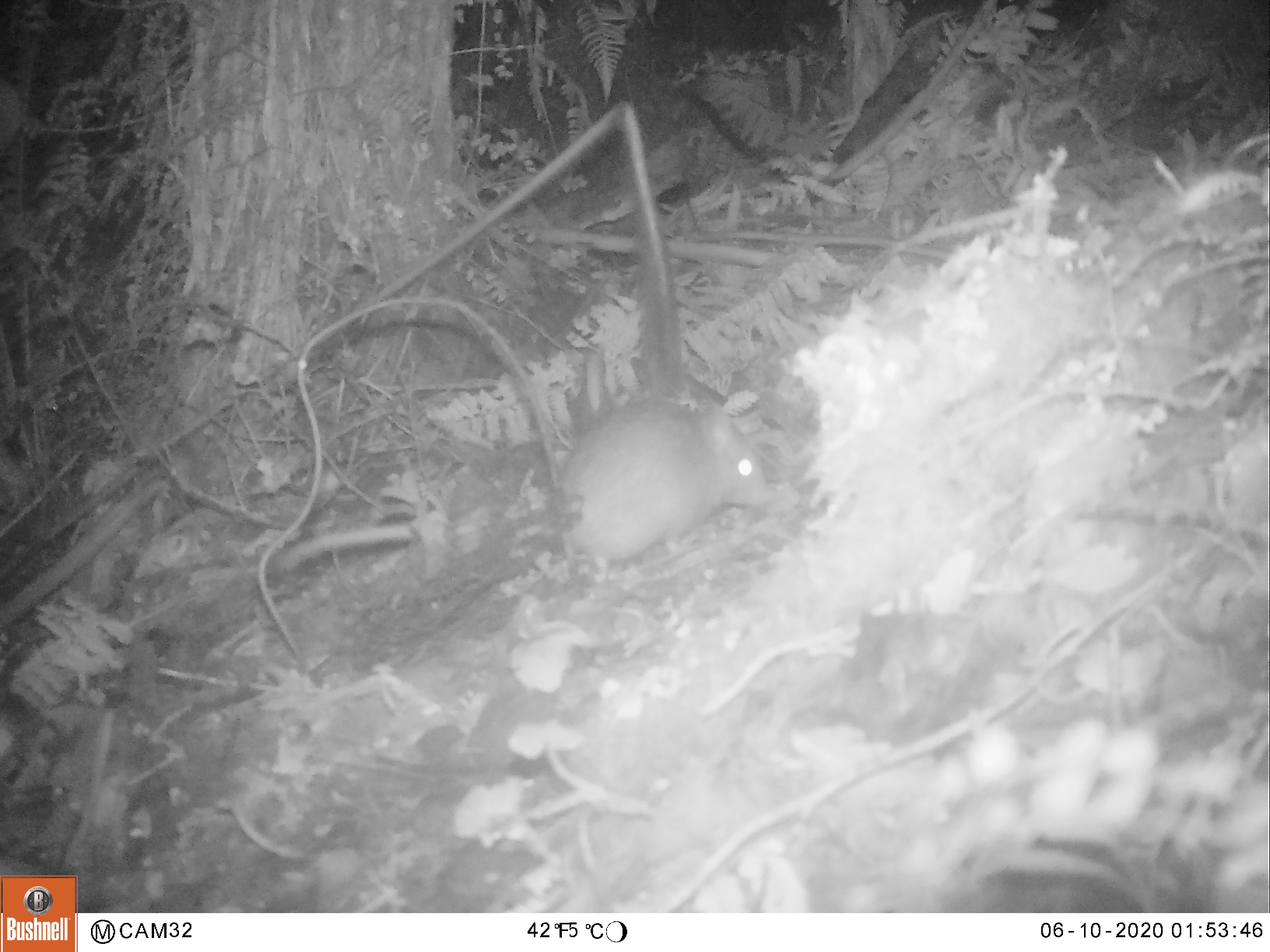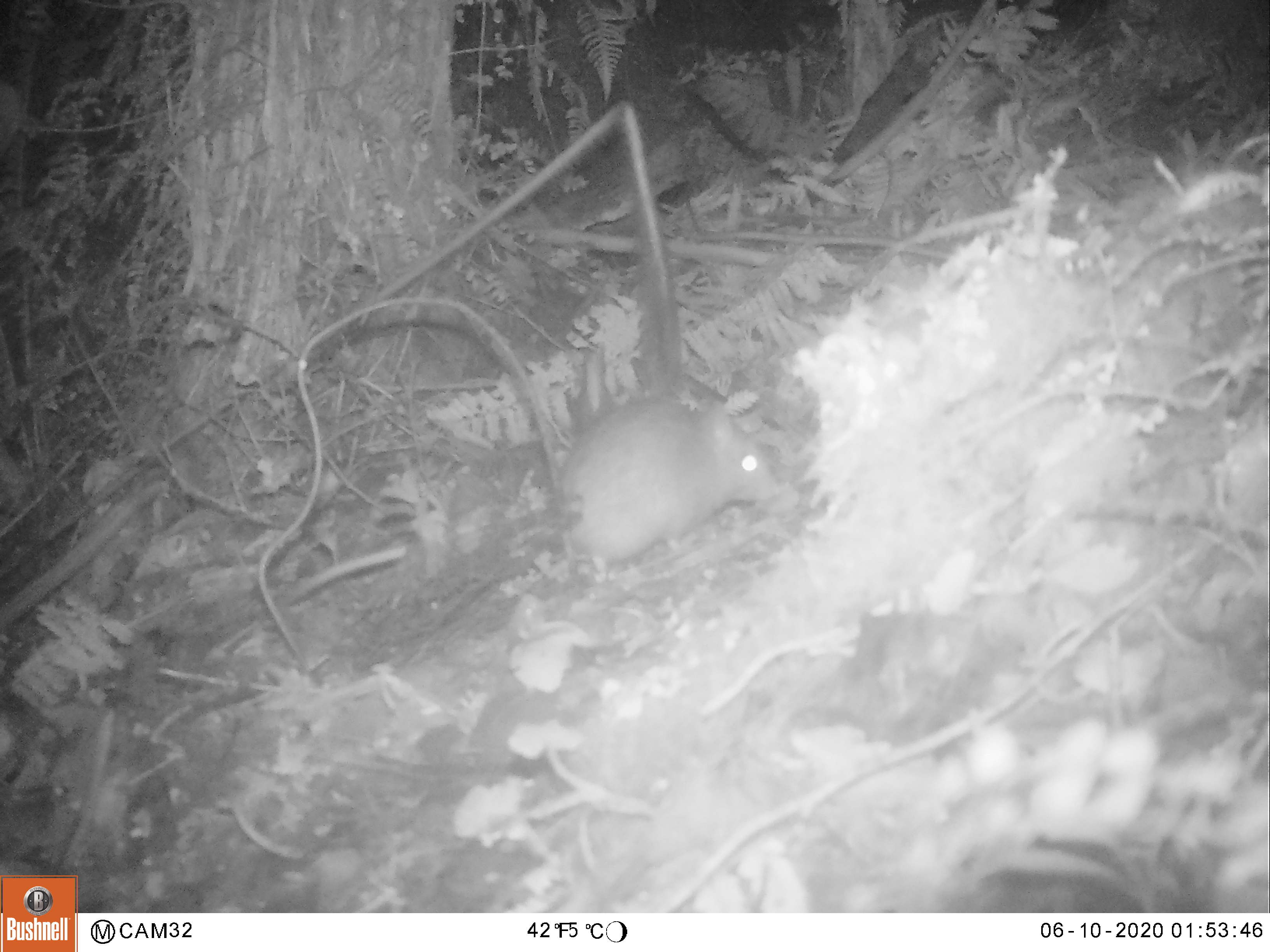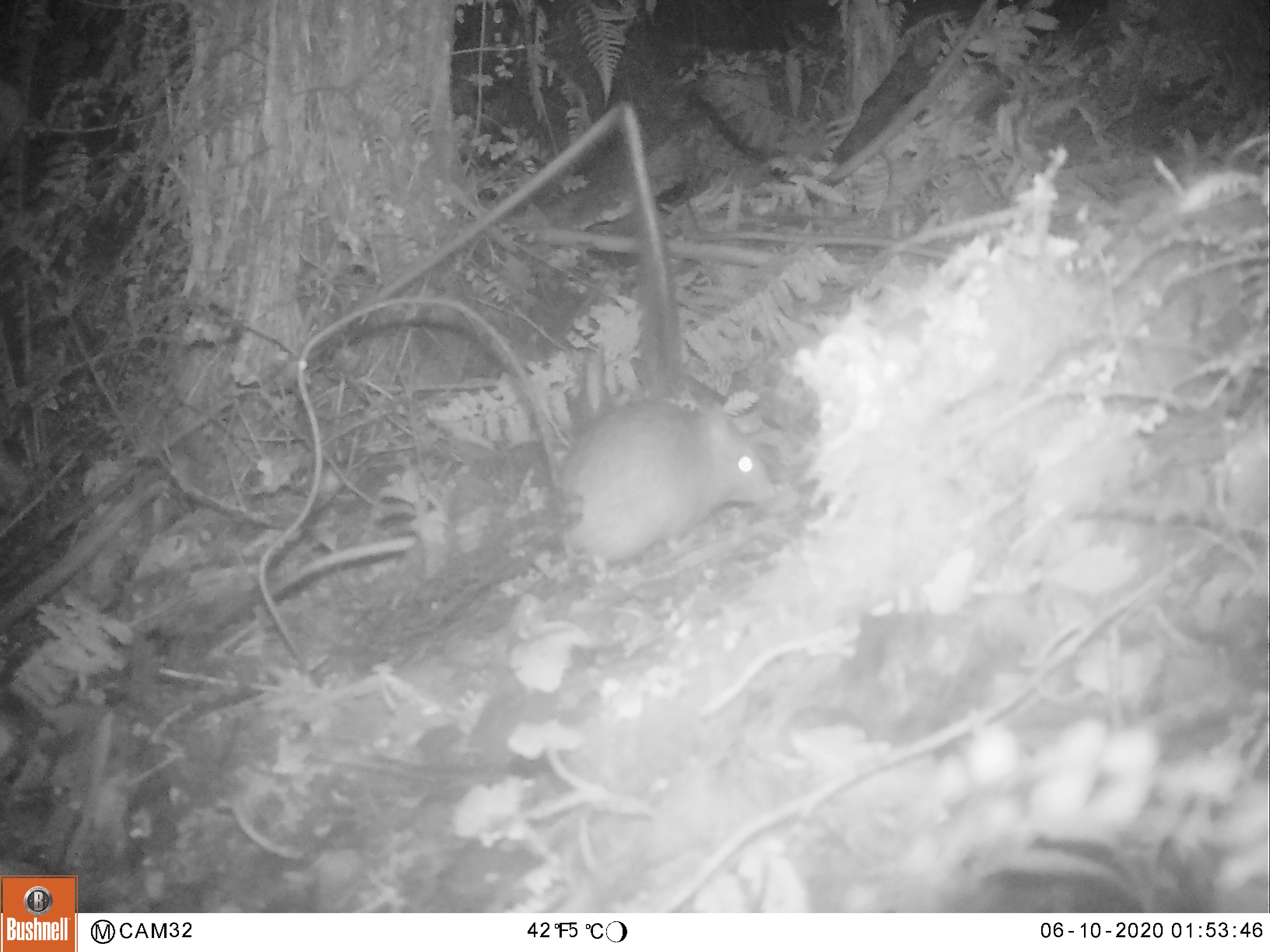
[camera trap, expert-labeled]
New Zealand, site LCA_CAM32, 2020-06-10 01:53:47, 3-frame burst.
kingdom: Animalia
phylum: Chordata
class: Mammalia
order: Rodentia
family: Muridae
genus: Rattus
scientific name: Rattus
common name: rat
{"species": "rat (Rattus)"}